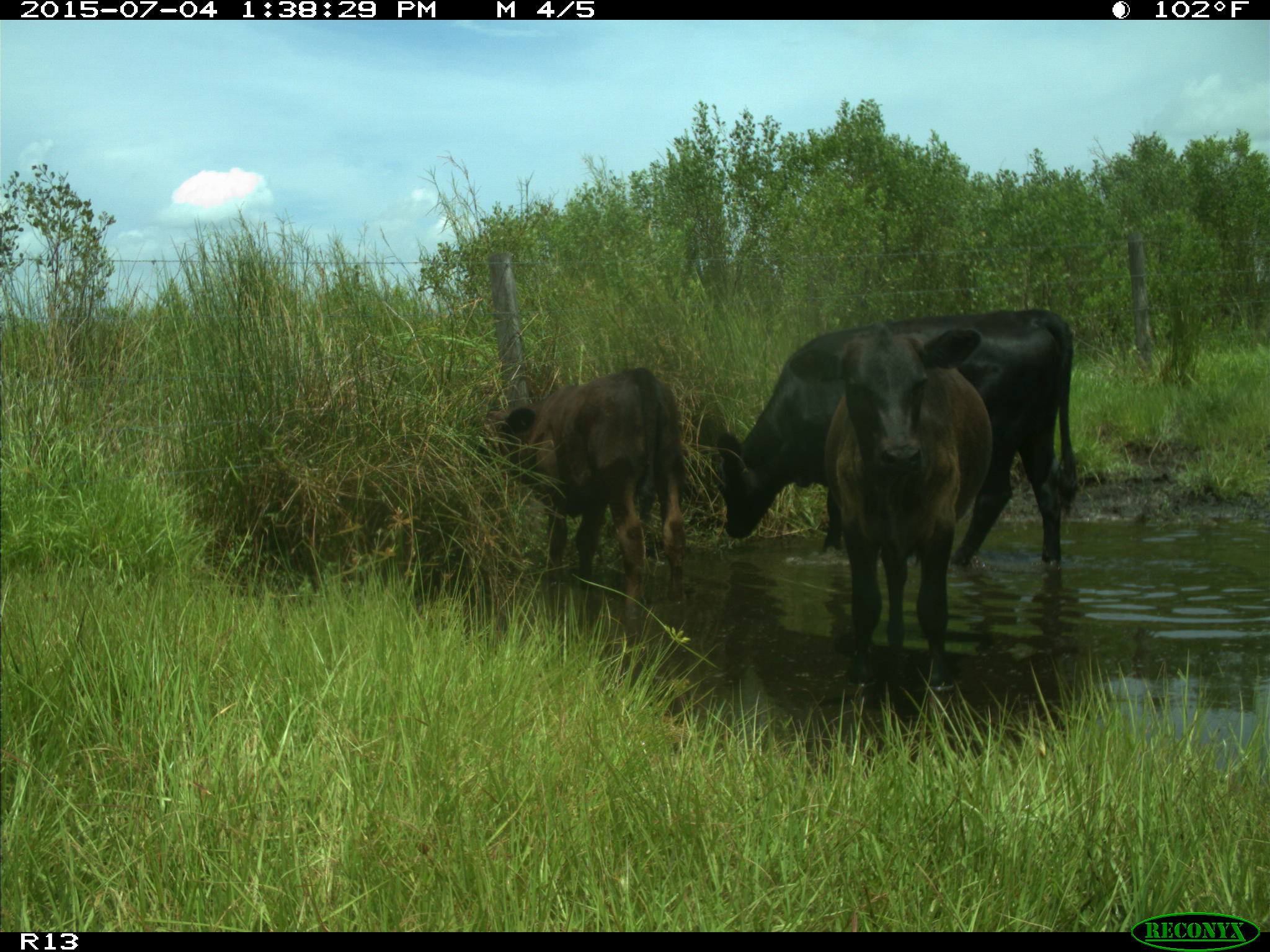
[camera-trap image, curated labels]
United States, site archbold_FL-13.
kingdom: Animalia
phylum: Chordata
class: Mammalia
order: Artiodactyla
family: Bovidae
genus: Bos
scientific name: Bos taurus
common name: domestic cow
Bos taurus (domestic cow).